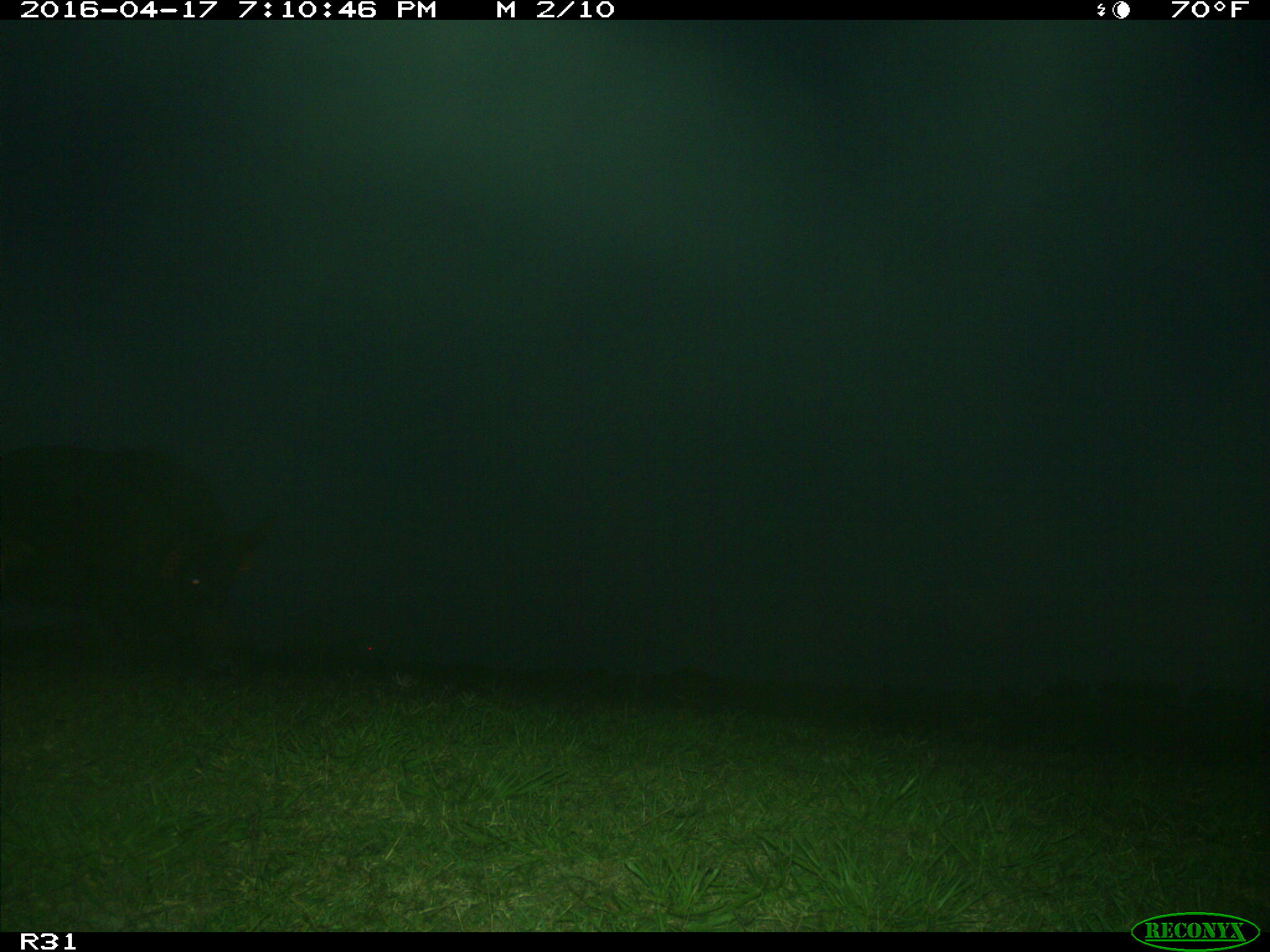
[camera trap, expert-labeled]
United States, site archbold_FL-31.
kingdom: Animalia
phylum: Chordata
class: Mammalia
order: Artiodactyla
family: Suidae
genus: Sus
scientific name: Sus scrofa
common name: wild boar